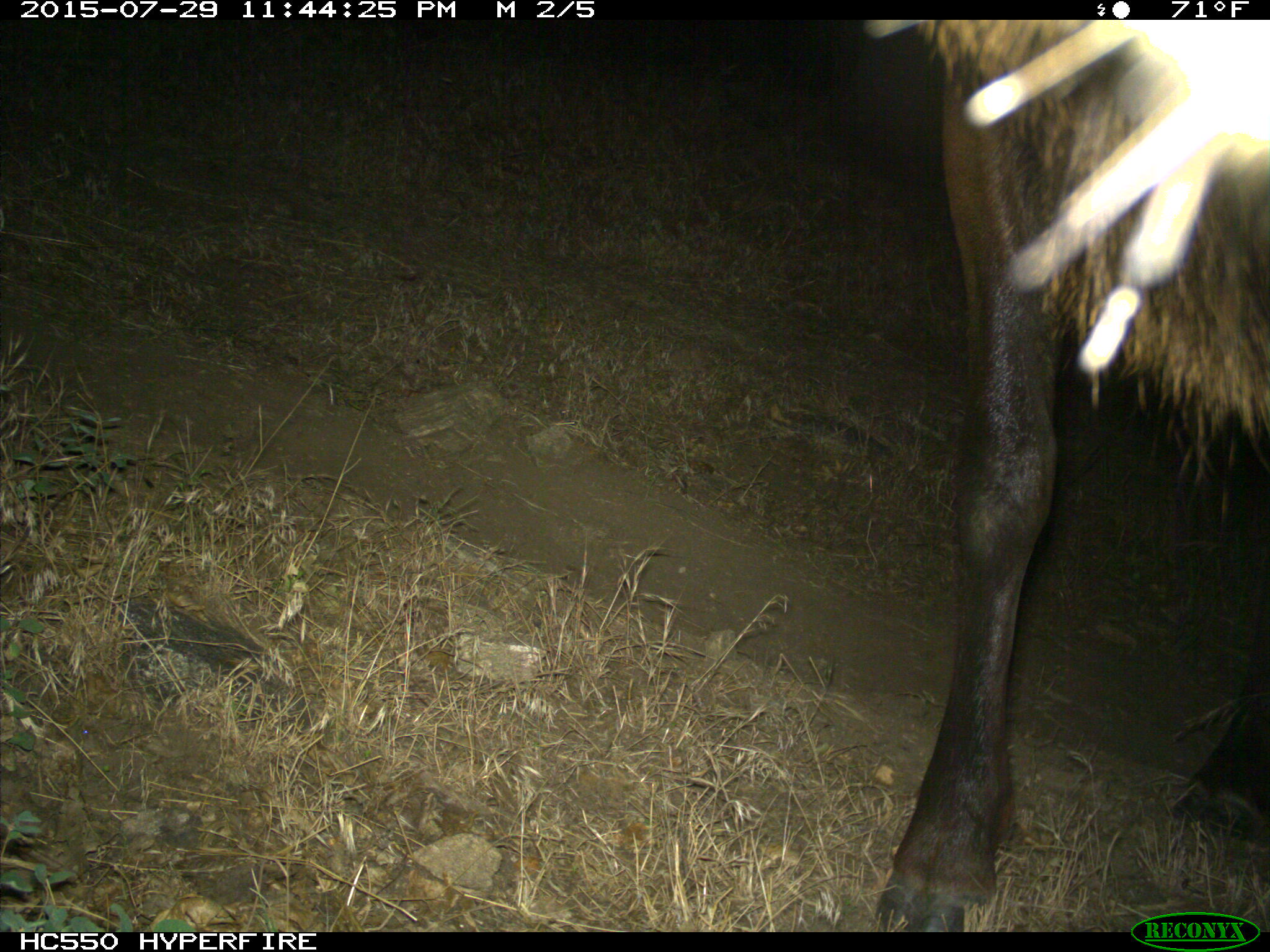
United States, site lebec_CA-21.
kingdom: Animalia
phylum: Chordata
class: Mammalia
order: Artiodactyla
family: Cervidae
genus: Cervus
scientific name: Cervus canadensis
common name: elk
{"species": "Cervus canadensis (elk)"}